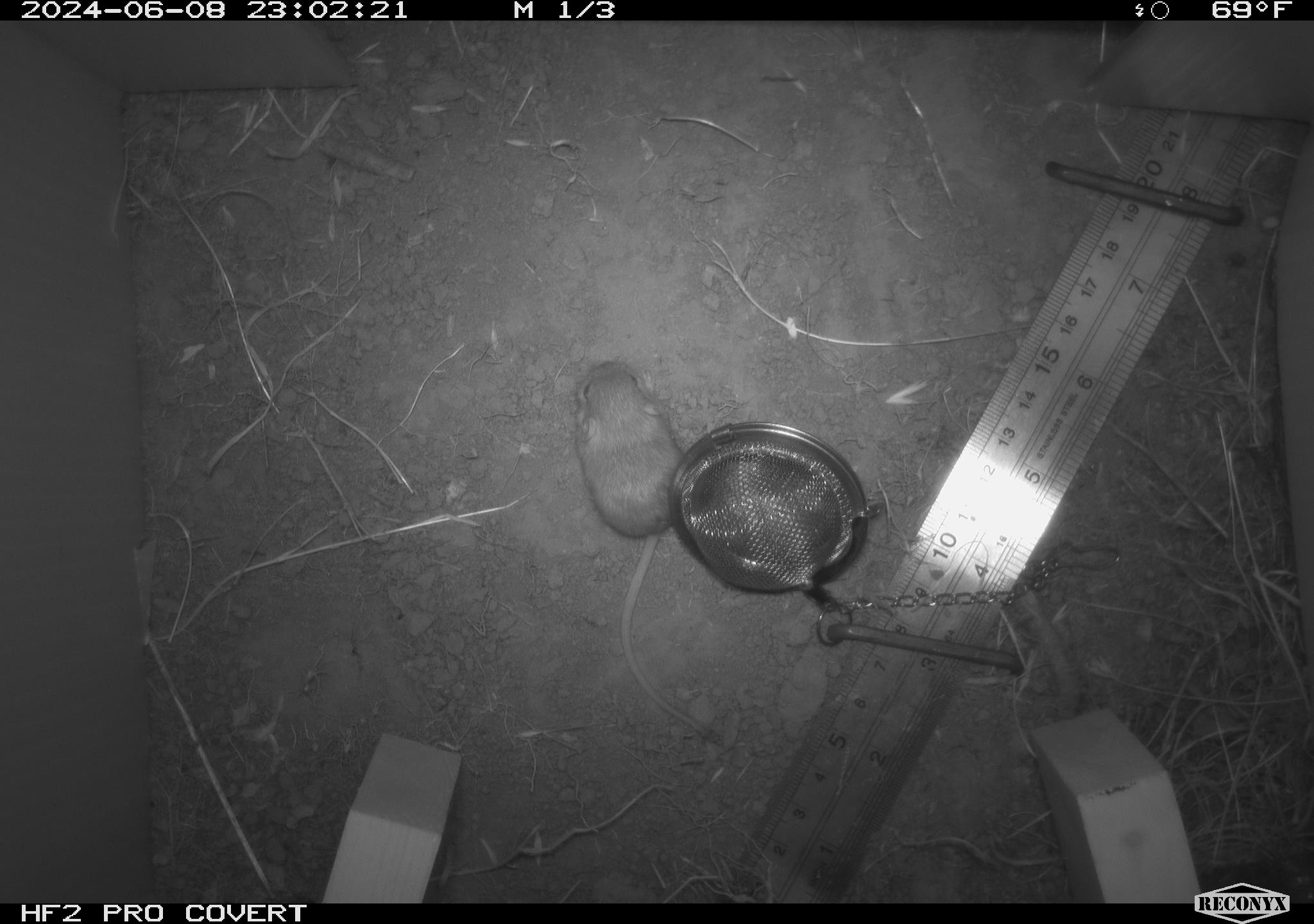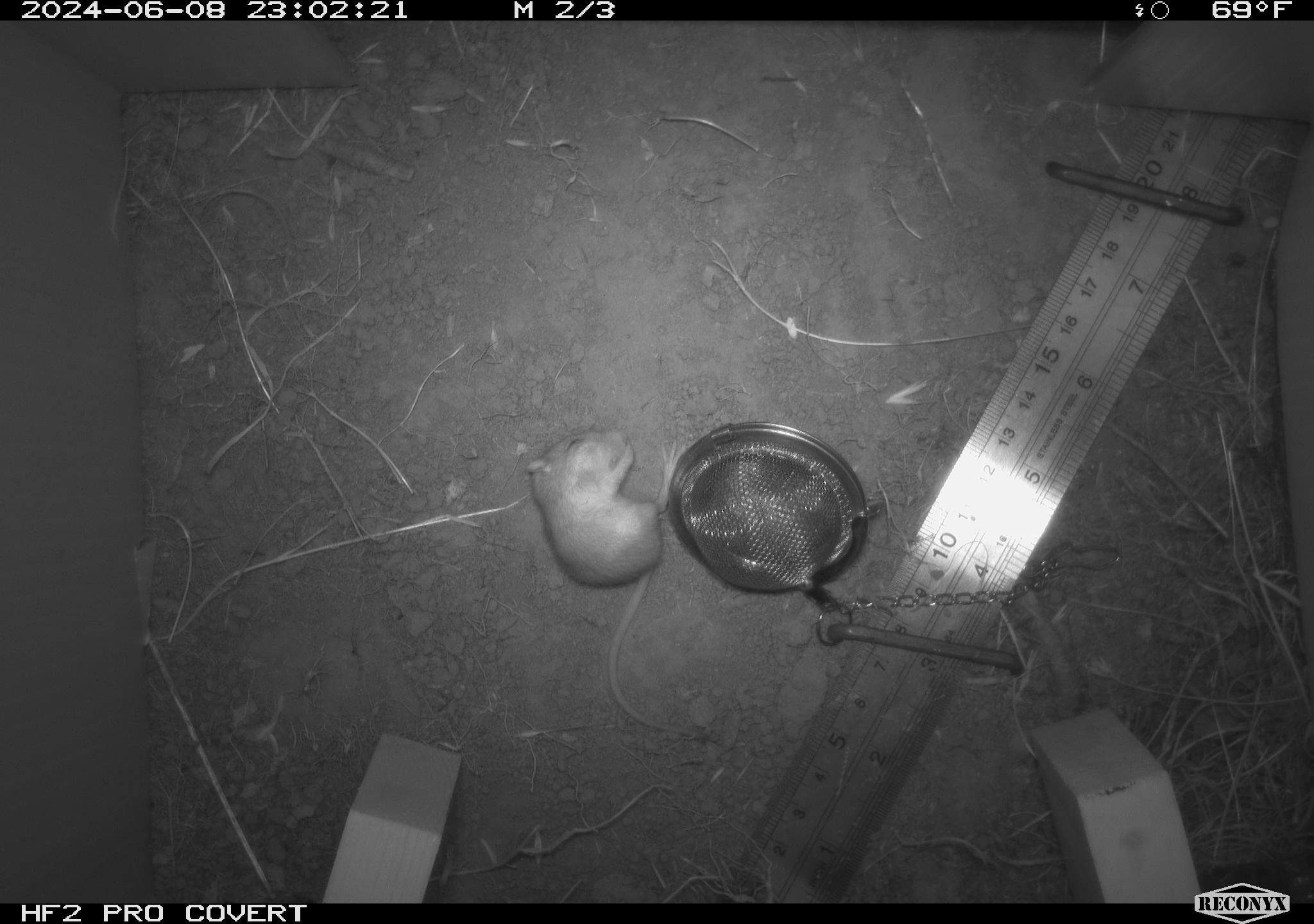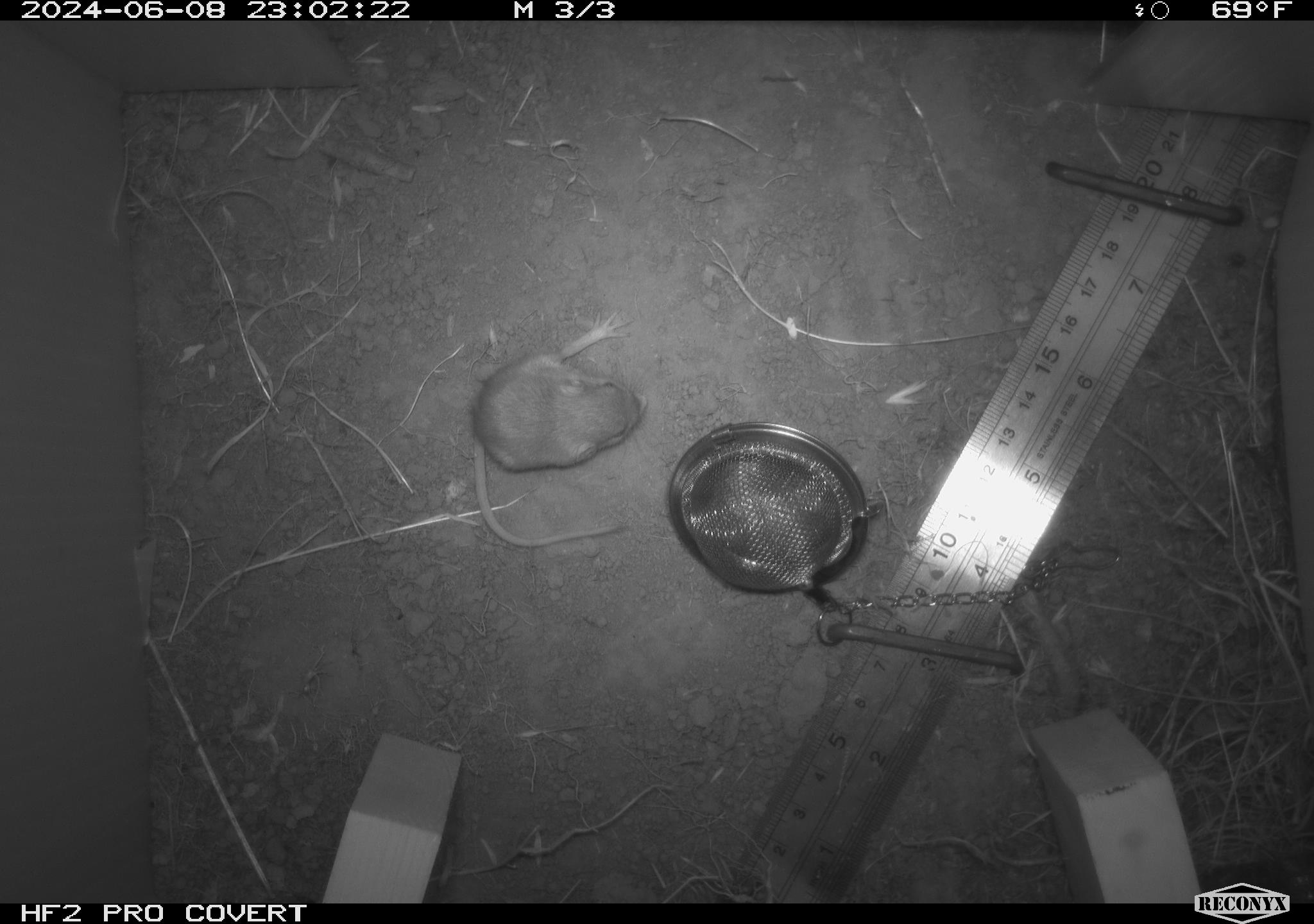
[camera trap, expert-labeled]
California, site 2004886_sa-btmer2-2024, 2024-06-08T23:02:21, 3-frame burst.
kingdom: Animalia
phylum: Chordata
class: Mammalia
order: Rodentia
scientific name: Rodentia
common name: mouse species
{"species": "mouse species (Rodentia)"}